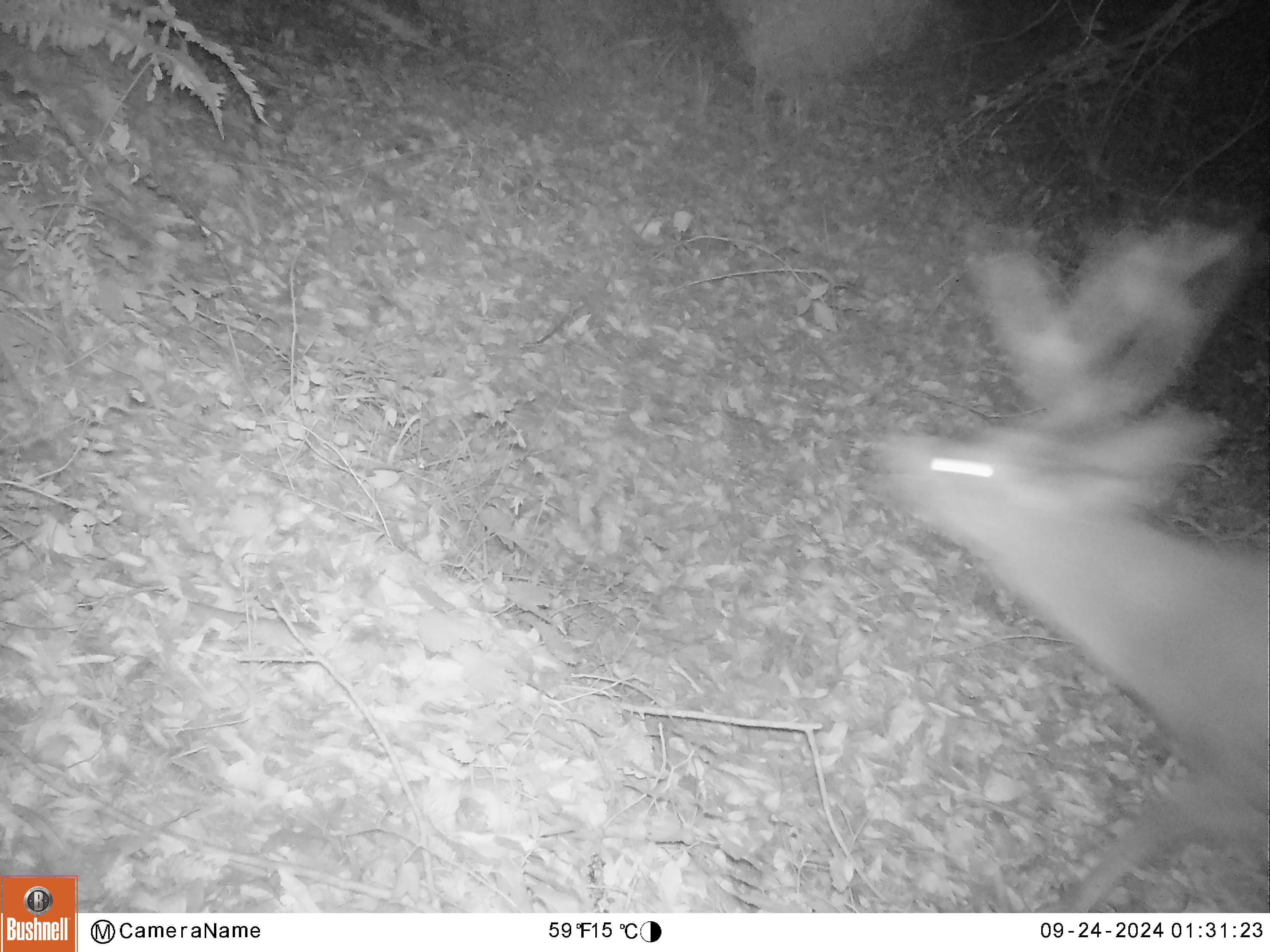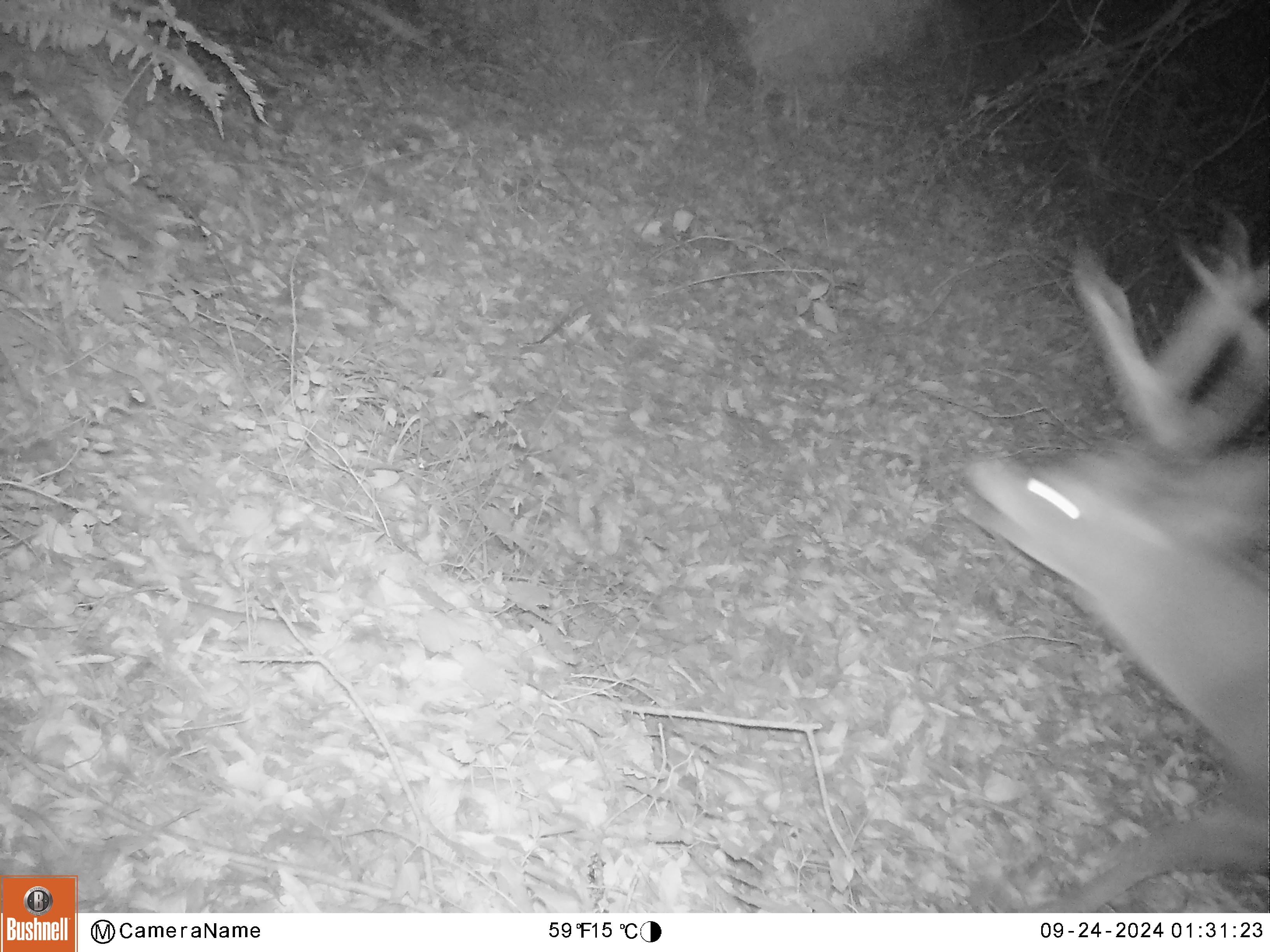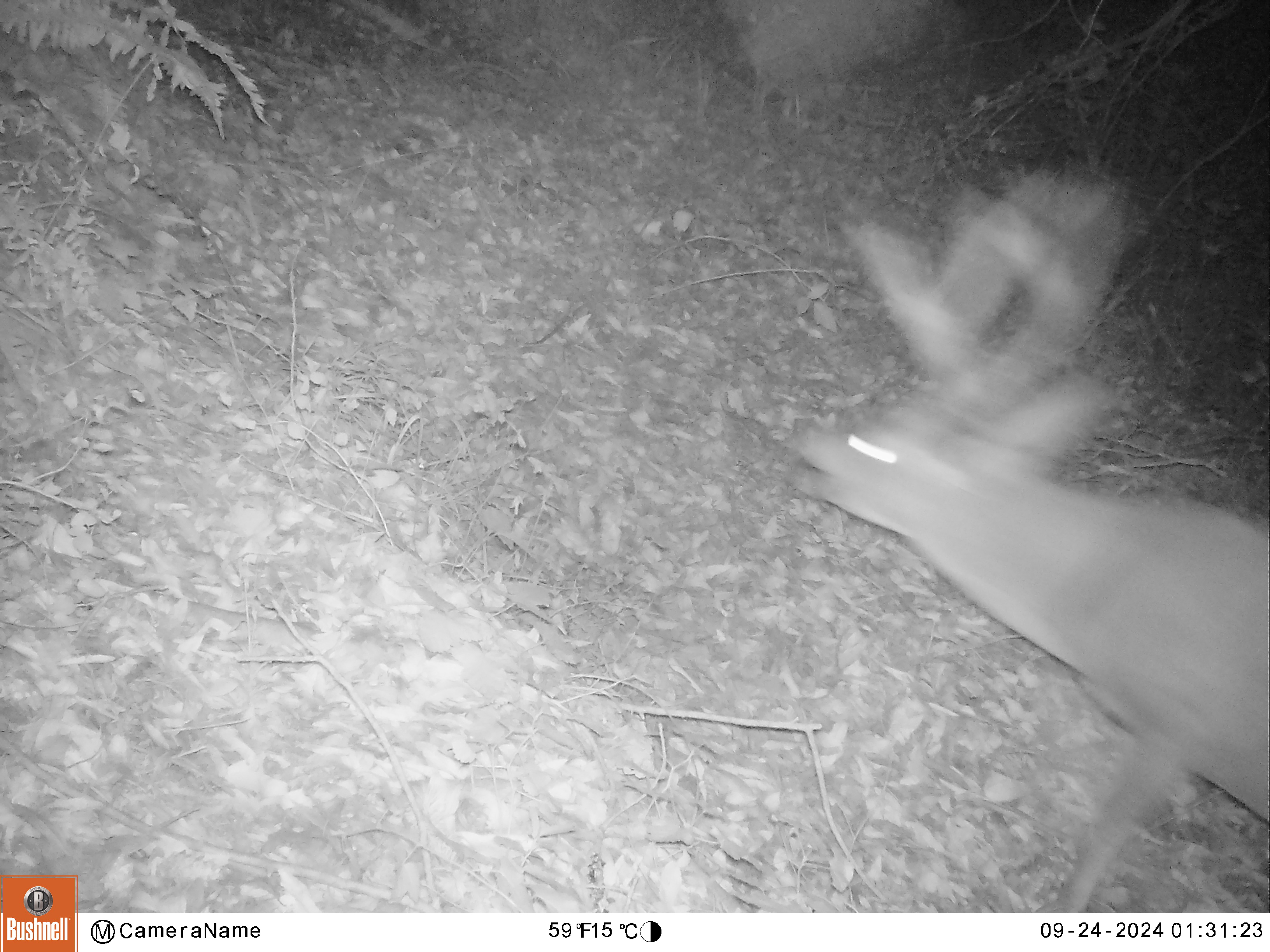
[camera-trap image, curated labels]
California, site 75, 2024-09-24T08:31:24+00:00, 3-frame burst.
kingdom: Animalia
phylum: Chordata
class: Mammalia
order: Artiodactyla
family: Cervidae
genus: Odocoileus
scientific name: Odocoileus hemionus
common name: mule deer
Mule deer (Odocoileus hemionus).